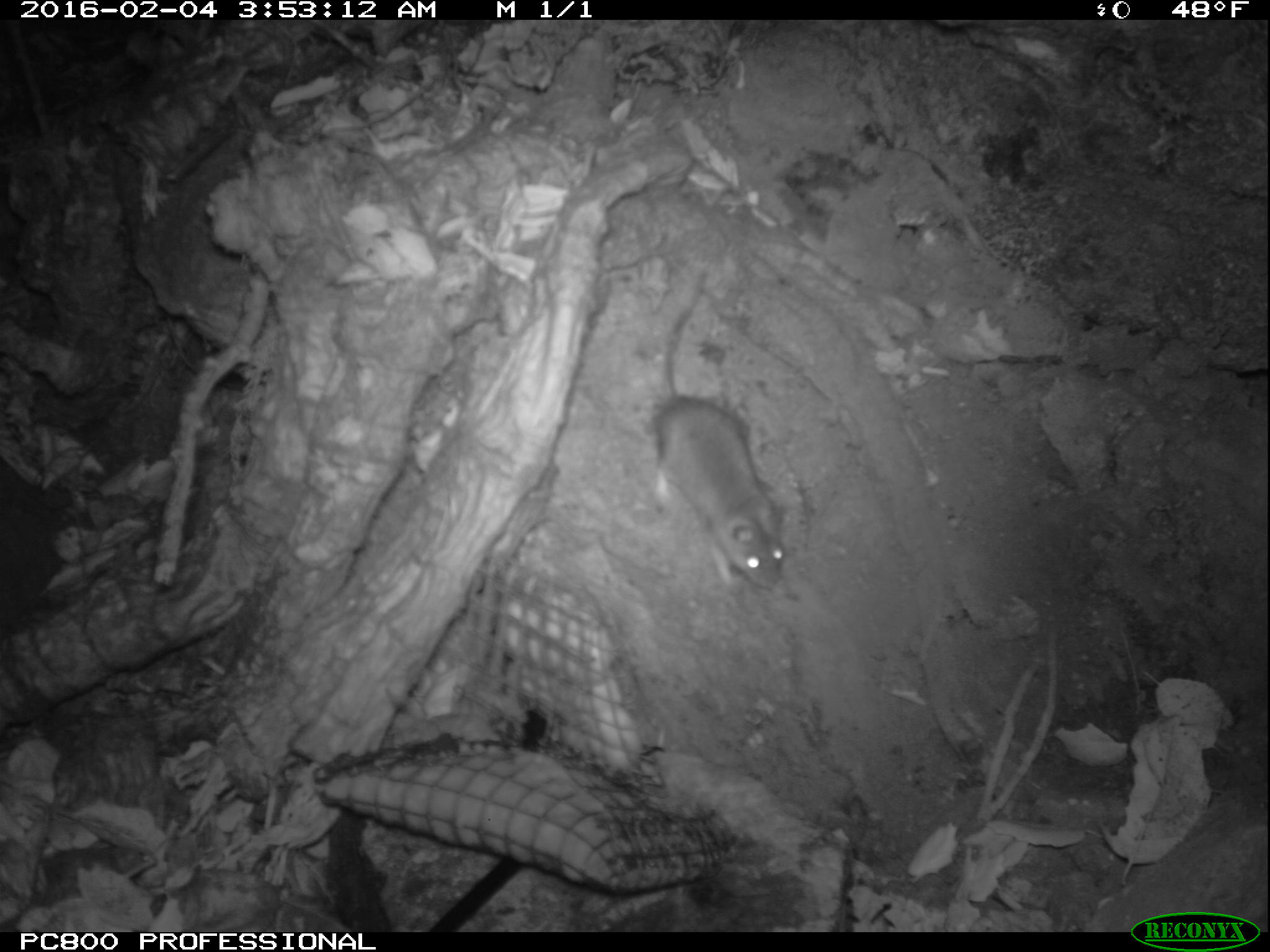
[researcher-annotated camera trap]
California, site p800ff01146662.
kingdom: Animalia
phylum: Chordata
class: Mammalia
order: Rodentia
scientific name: Rodentia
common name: rodent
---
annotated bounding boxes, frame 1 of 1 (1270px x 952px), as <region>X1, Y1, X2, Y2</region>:
rodent: <region>652, 270, 787, 587</region>